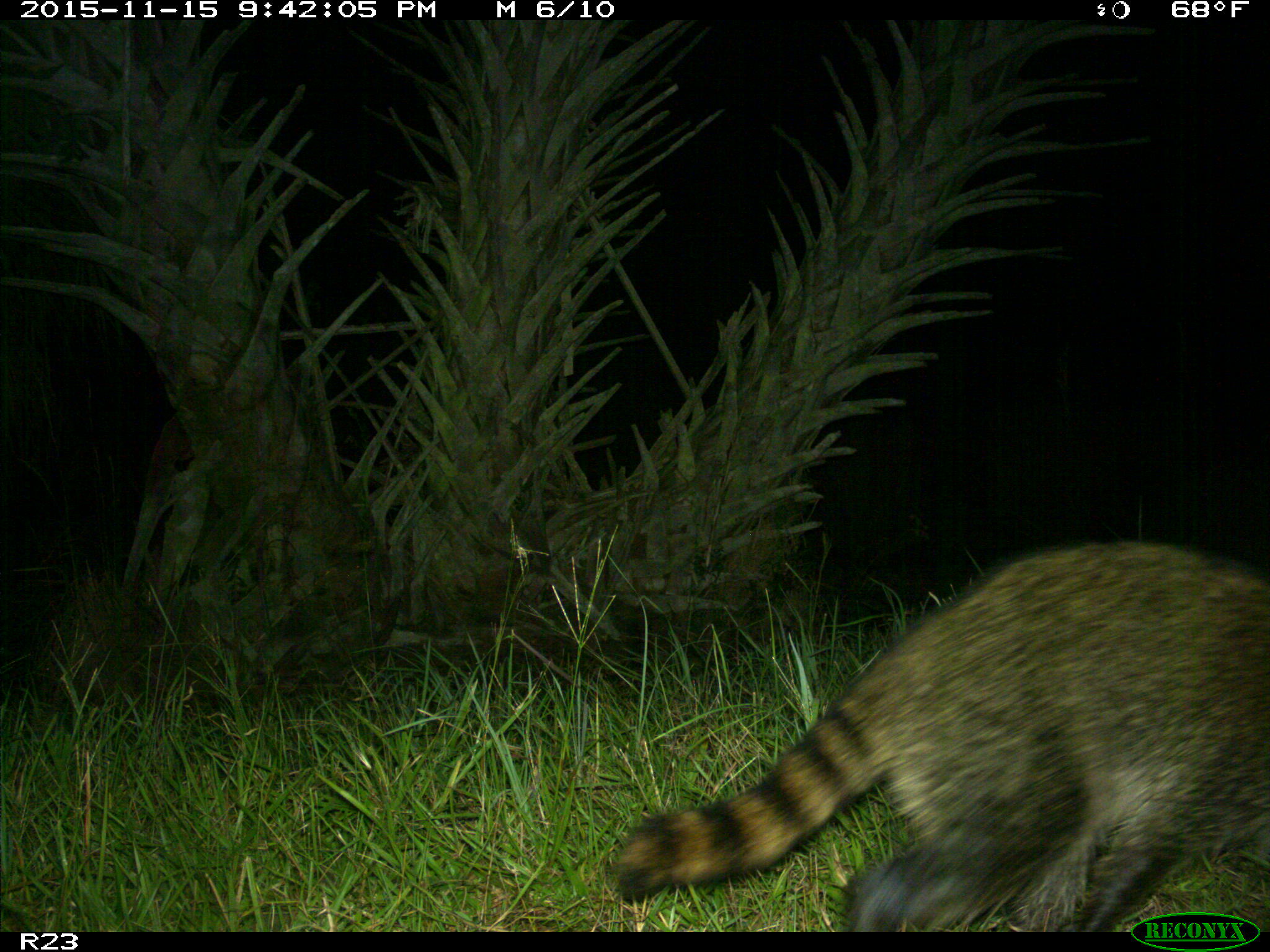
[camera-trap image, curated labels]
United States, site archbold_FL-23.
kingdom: Animalia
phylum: Chordata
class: Mammalia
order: Carnivora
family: Procyonidae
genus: Procyon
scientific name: Procyon lotor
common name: common raccoon